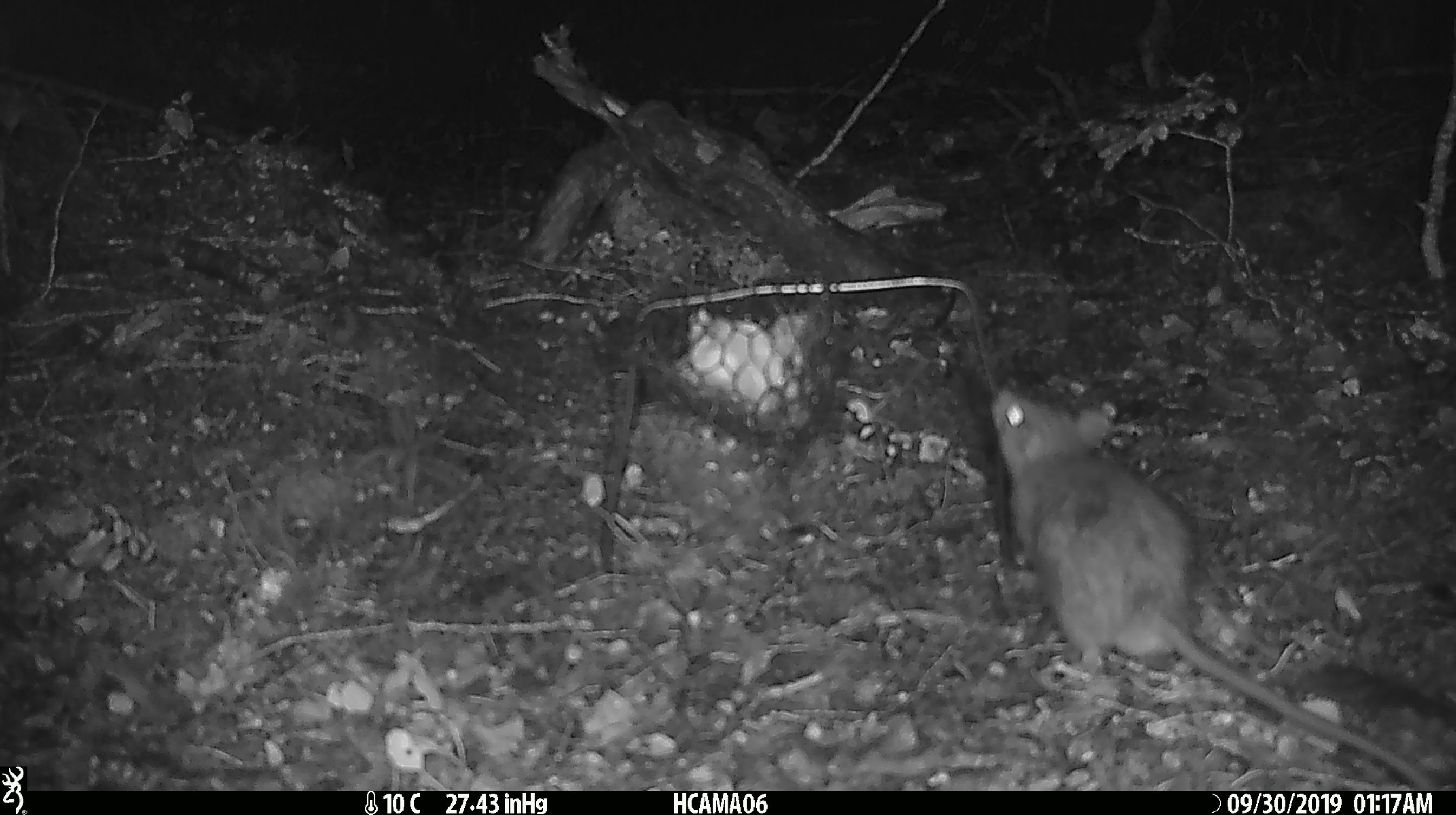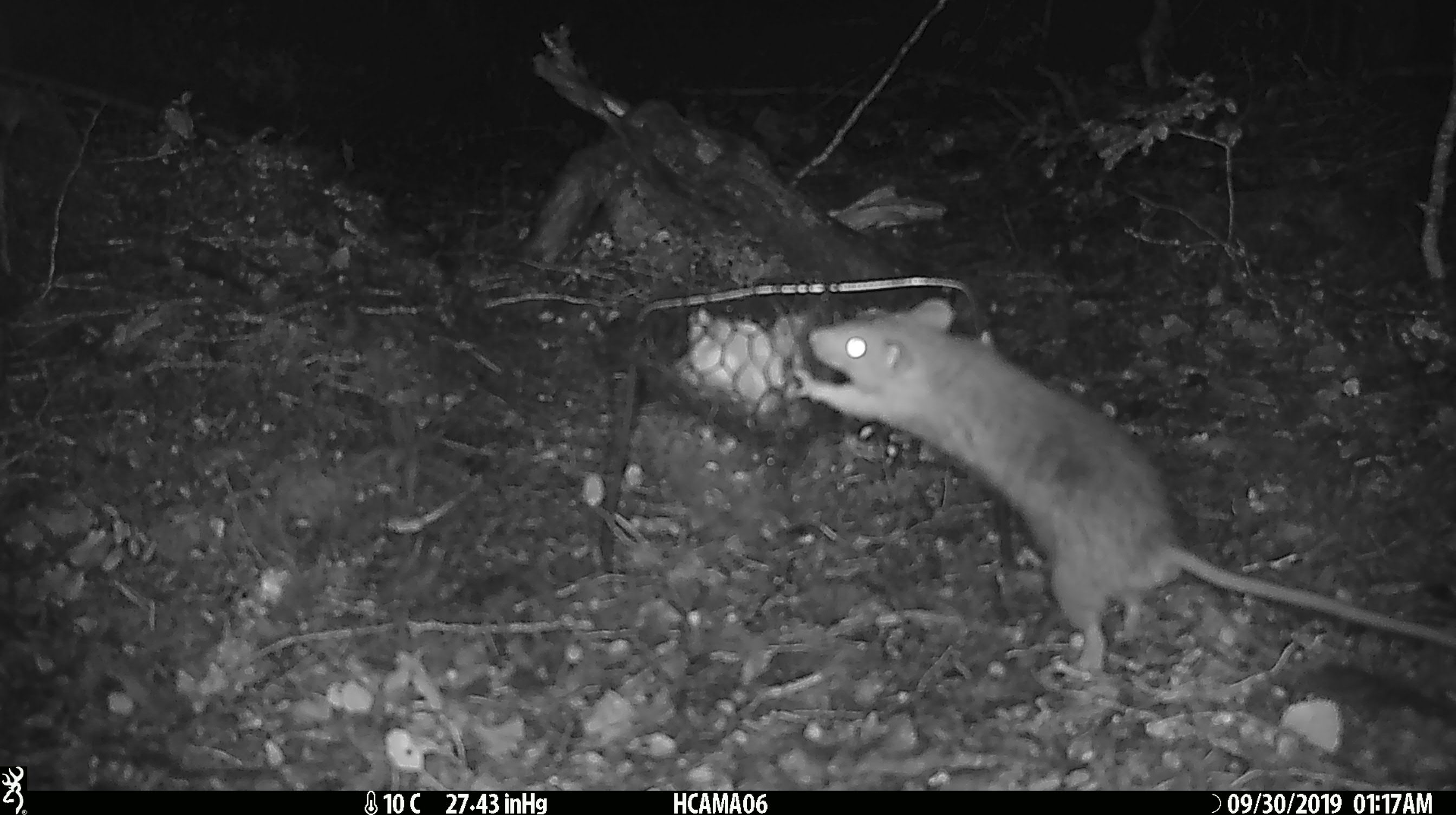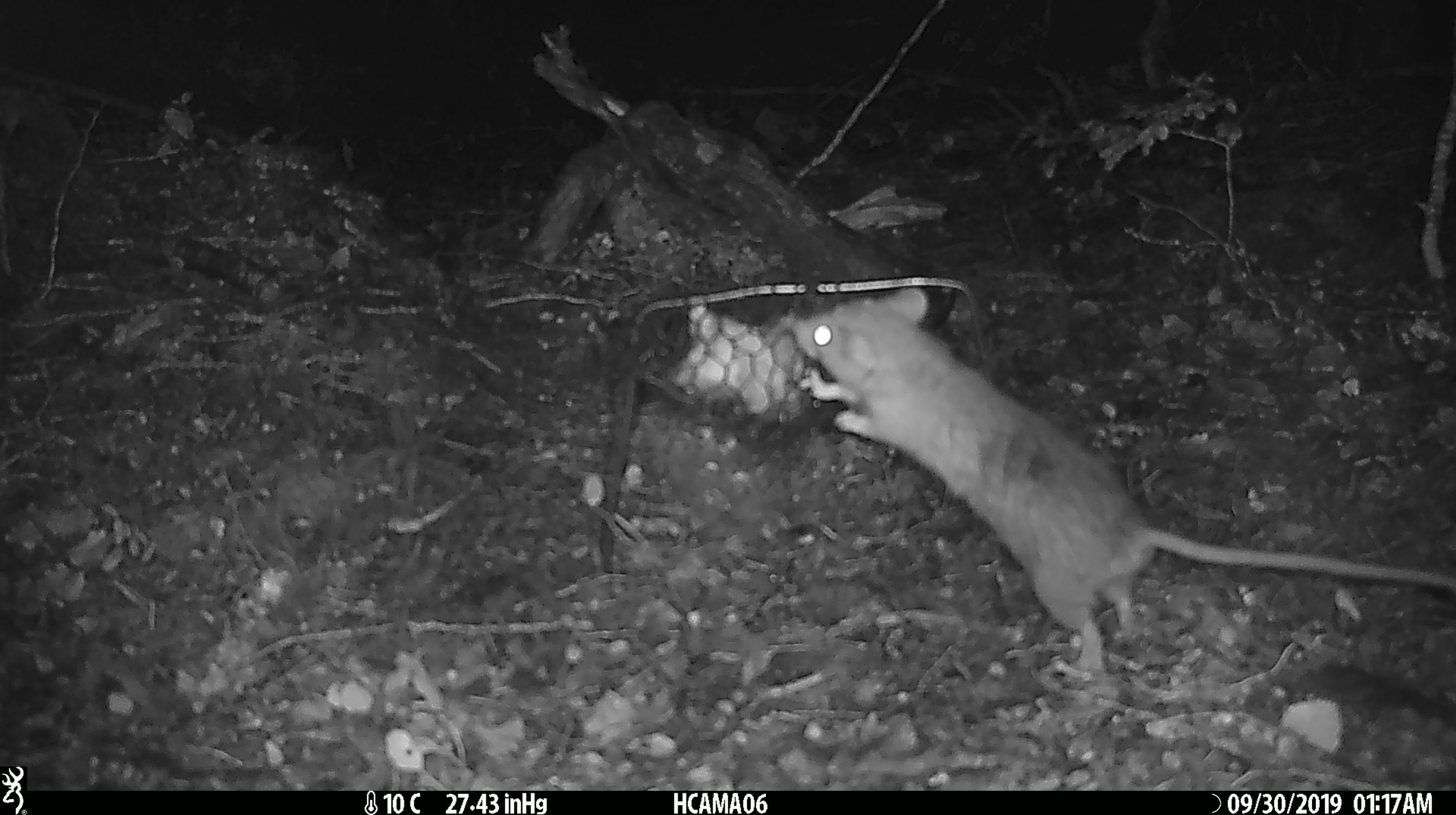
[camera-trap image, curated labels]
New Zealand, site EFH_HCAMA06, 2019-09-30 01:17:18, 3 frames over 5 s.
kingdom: Animalia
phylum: Chordata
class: Mammalia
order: Rodentia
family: Muridae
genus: Rattus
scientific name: Rattus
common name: rat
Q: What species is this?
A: Rat (Rattus).